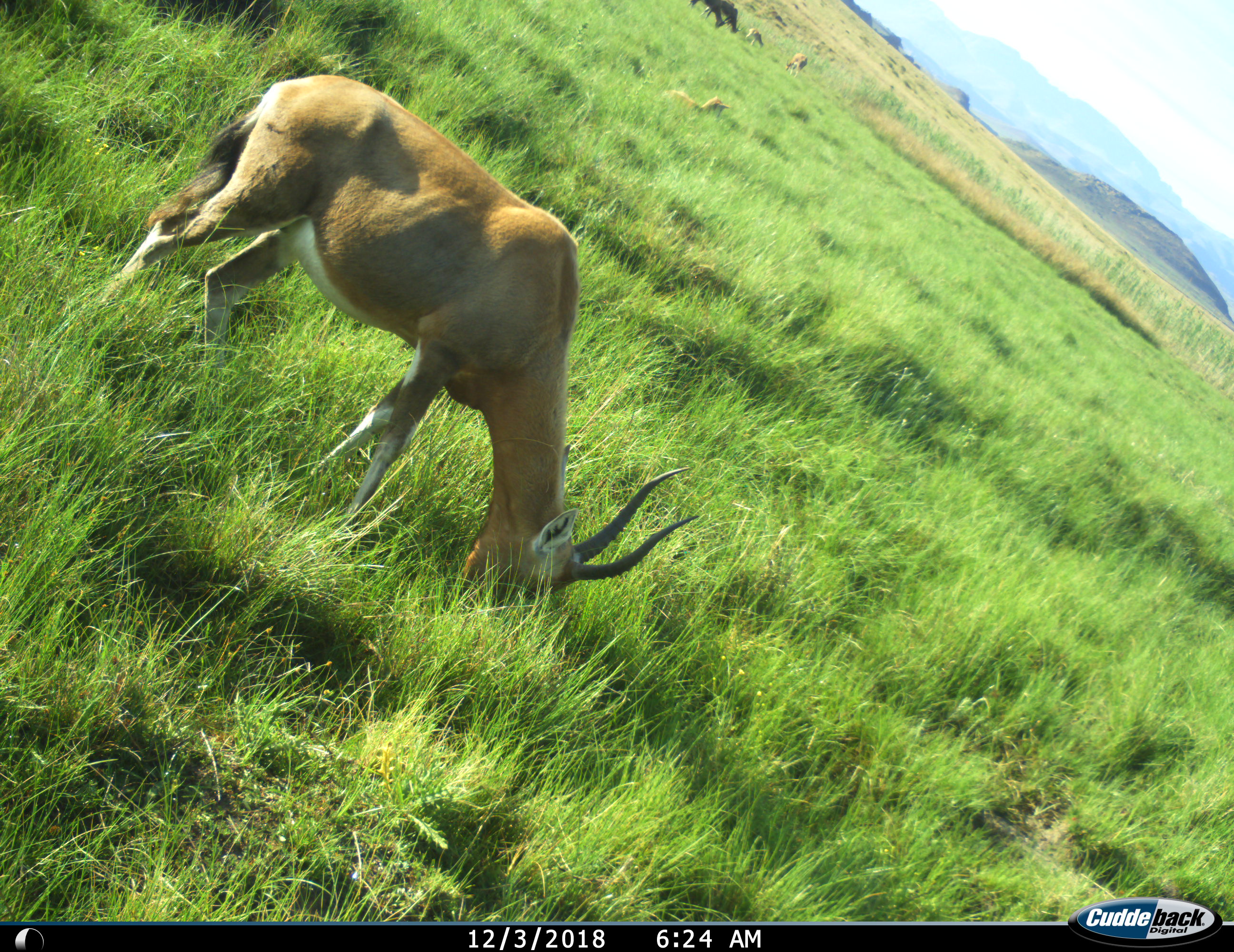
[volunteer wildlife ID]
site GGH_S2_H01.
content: unidentified animal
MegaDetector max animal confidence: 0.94